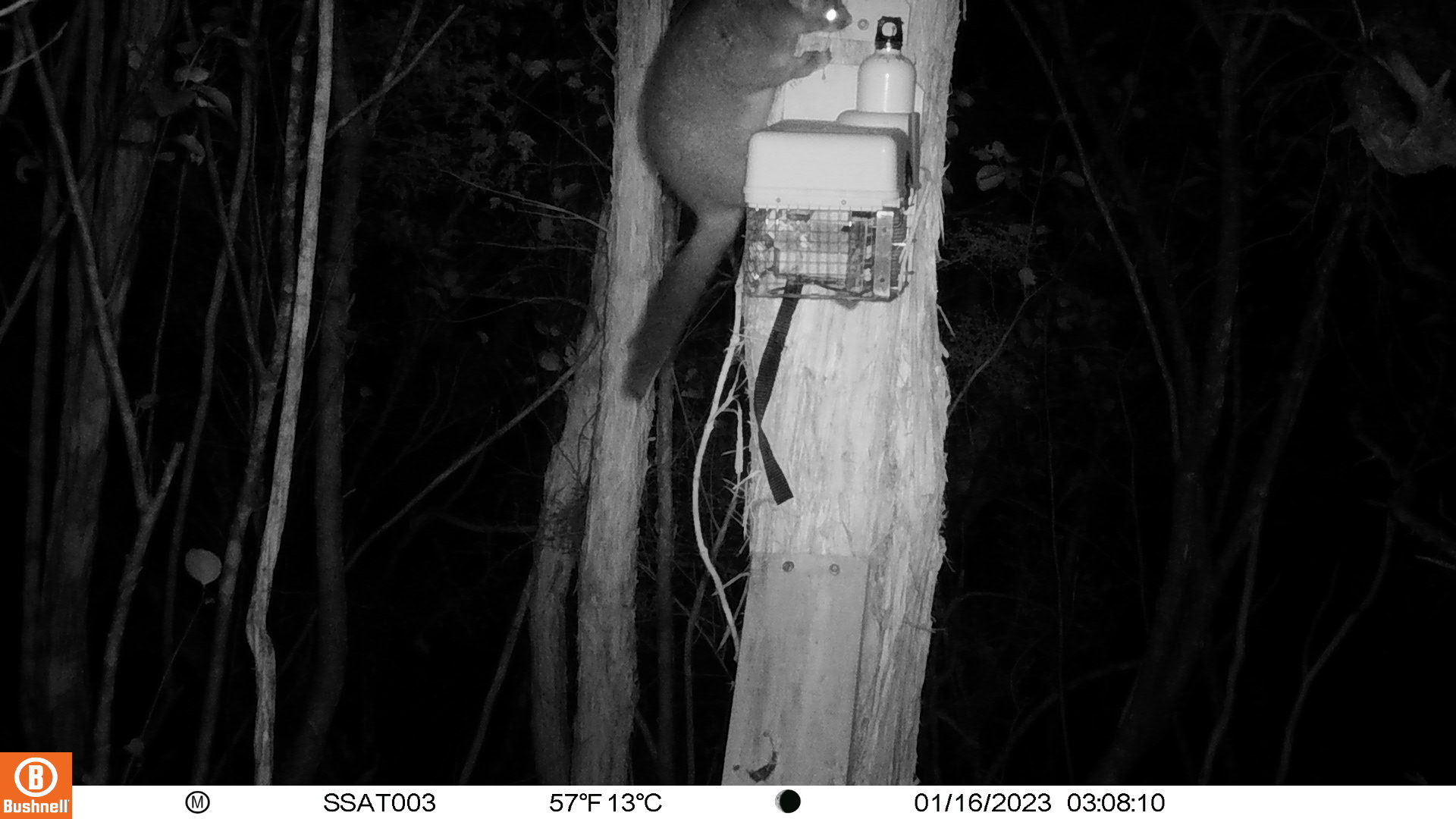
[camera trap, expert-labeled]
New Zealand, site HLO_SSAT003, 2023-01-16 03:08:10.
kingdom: Animalia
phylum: Chordata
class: Mammalia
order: Diprotodontia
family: Phalangeridae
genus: Trichosurus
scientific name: Trichosurus vulpecula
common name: common brushtail possum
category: possum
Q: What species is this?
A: Possum (common brushtail possum) (Trichosurus vulpecula).